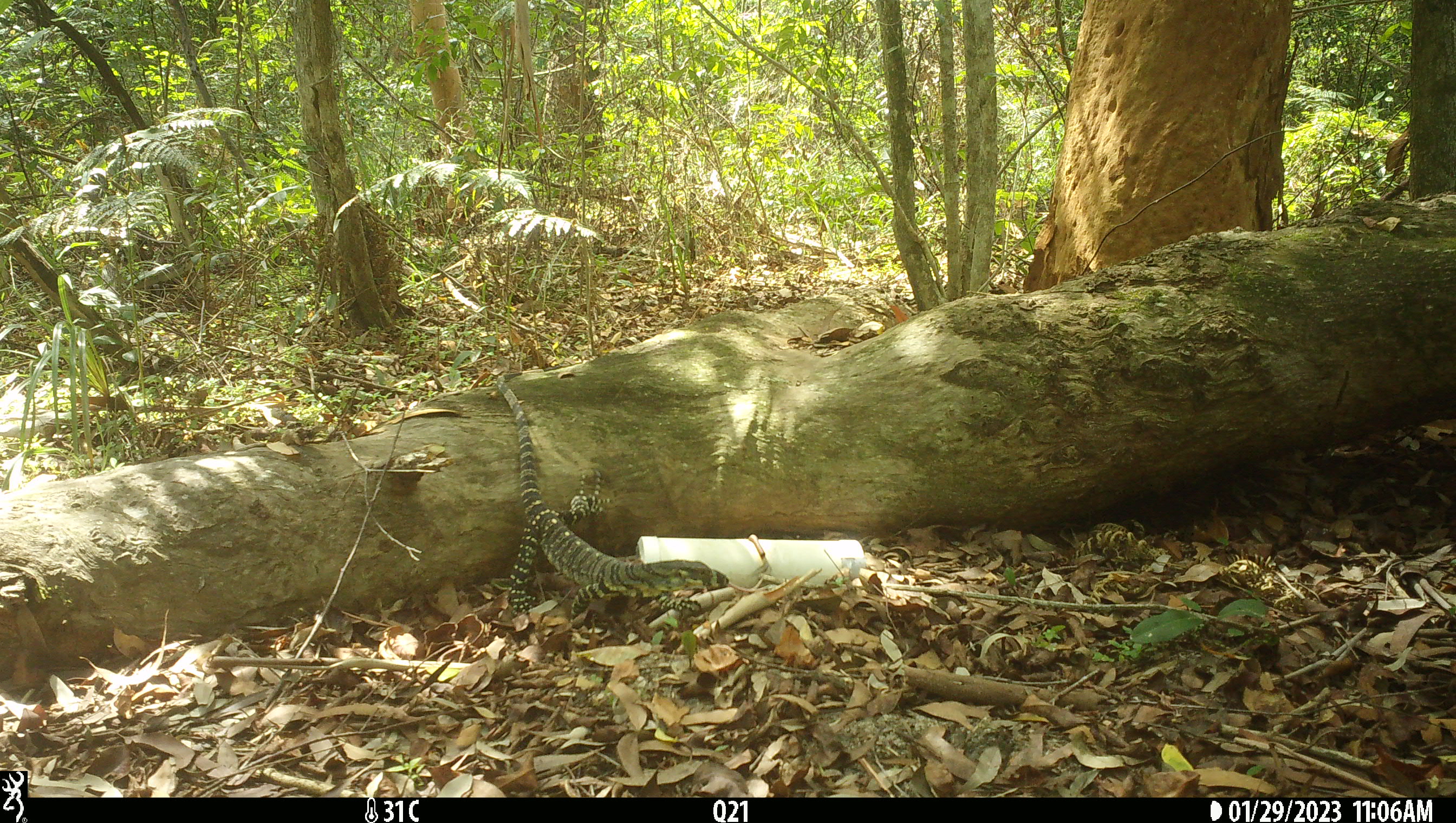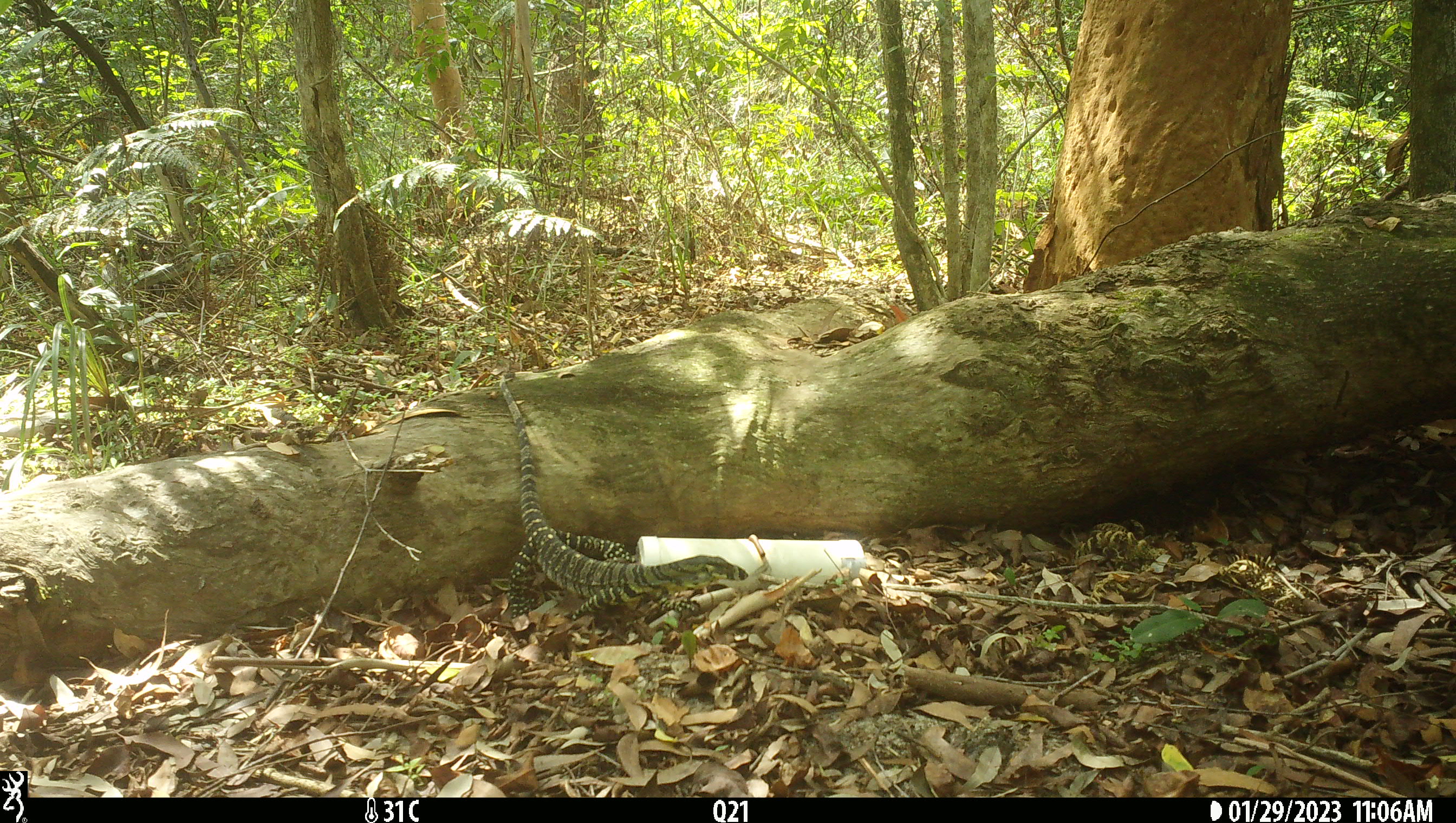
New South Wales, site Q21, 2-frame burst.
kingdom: Animalia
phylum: Chordata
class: Reptilia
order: Squamata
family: Varanidae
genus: Varanus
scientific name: Varanus varius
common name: lace monitor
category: goanna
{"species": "goanna (lace monitor) (Varanus varius)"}